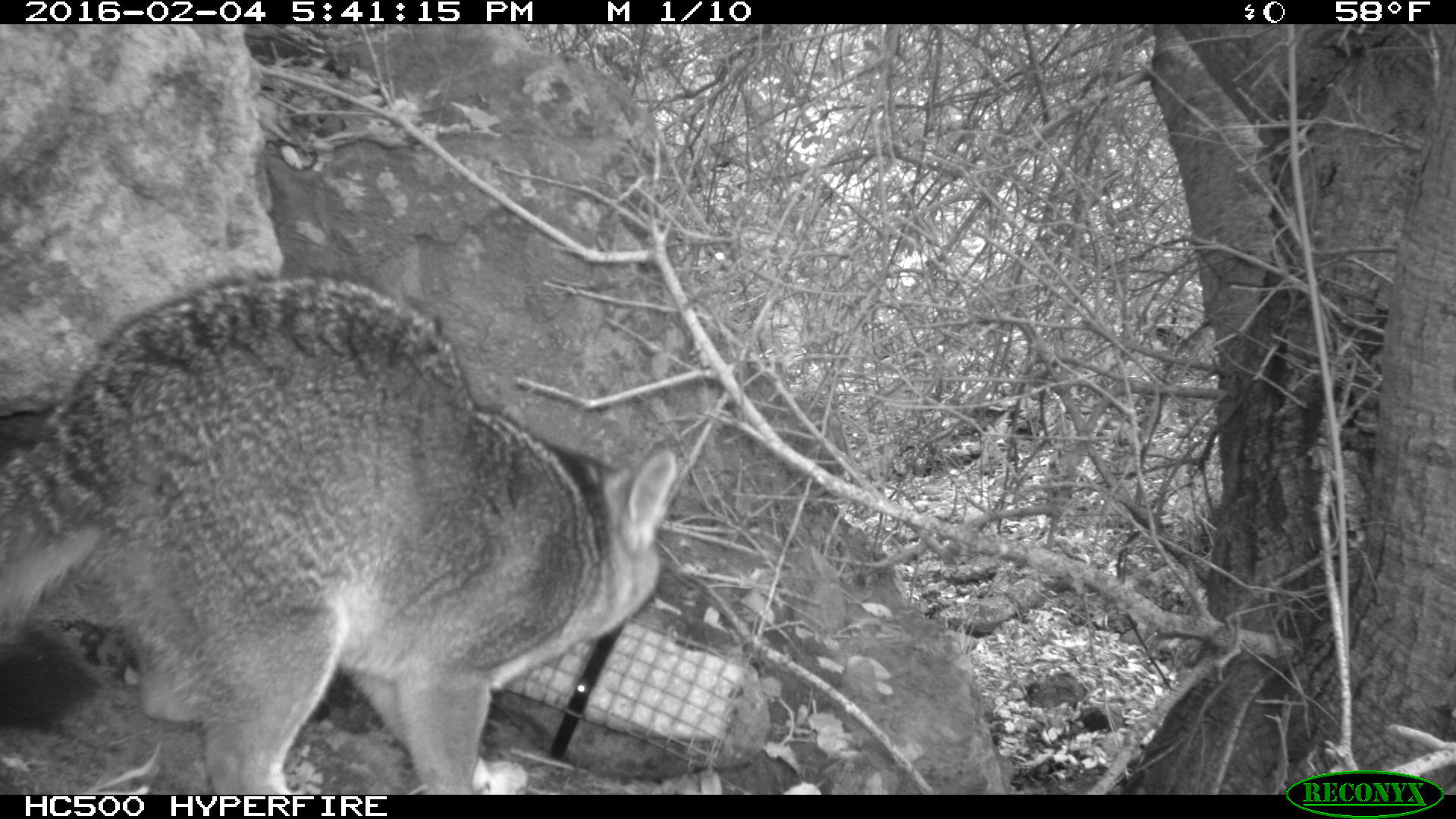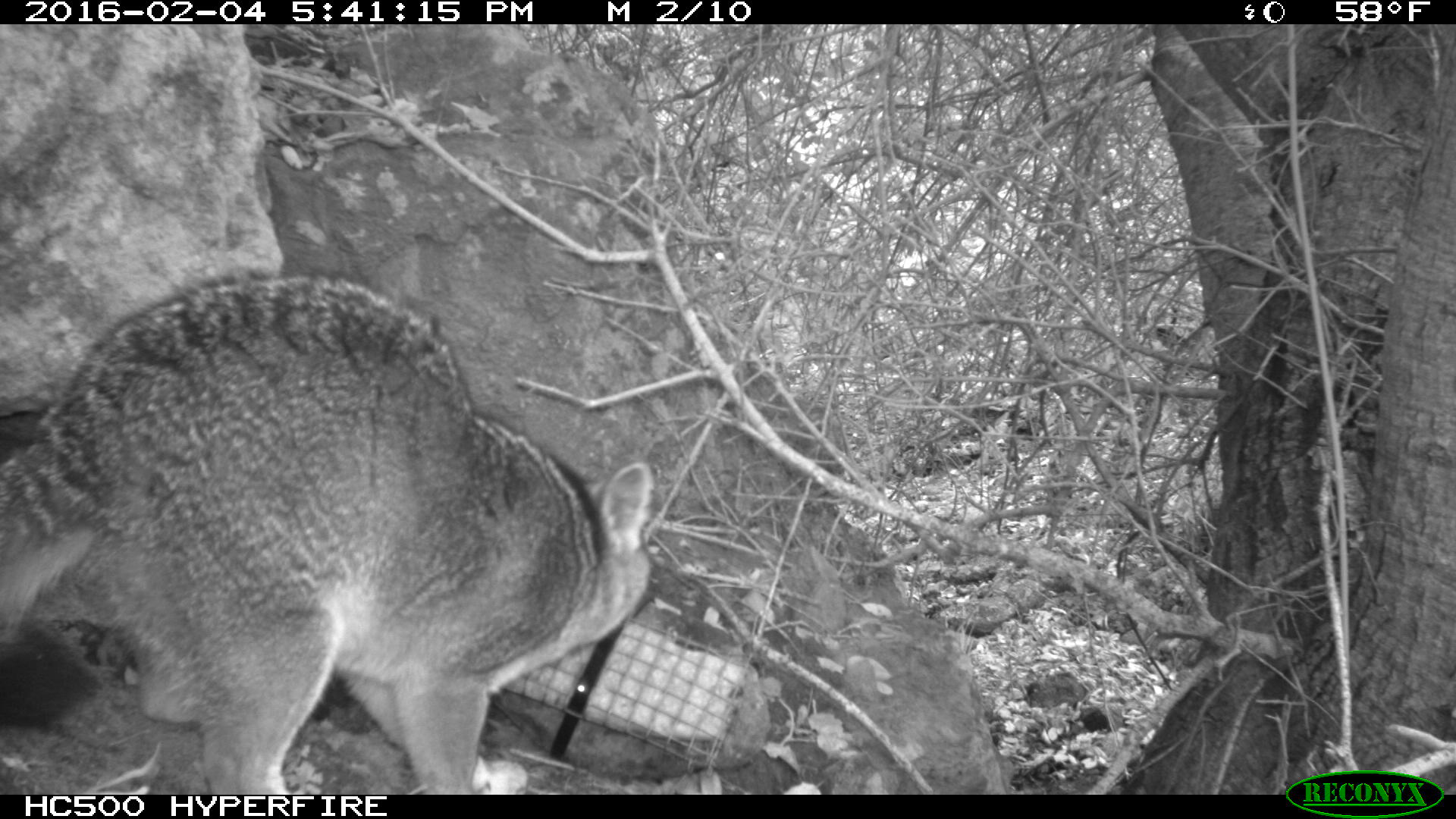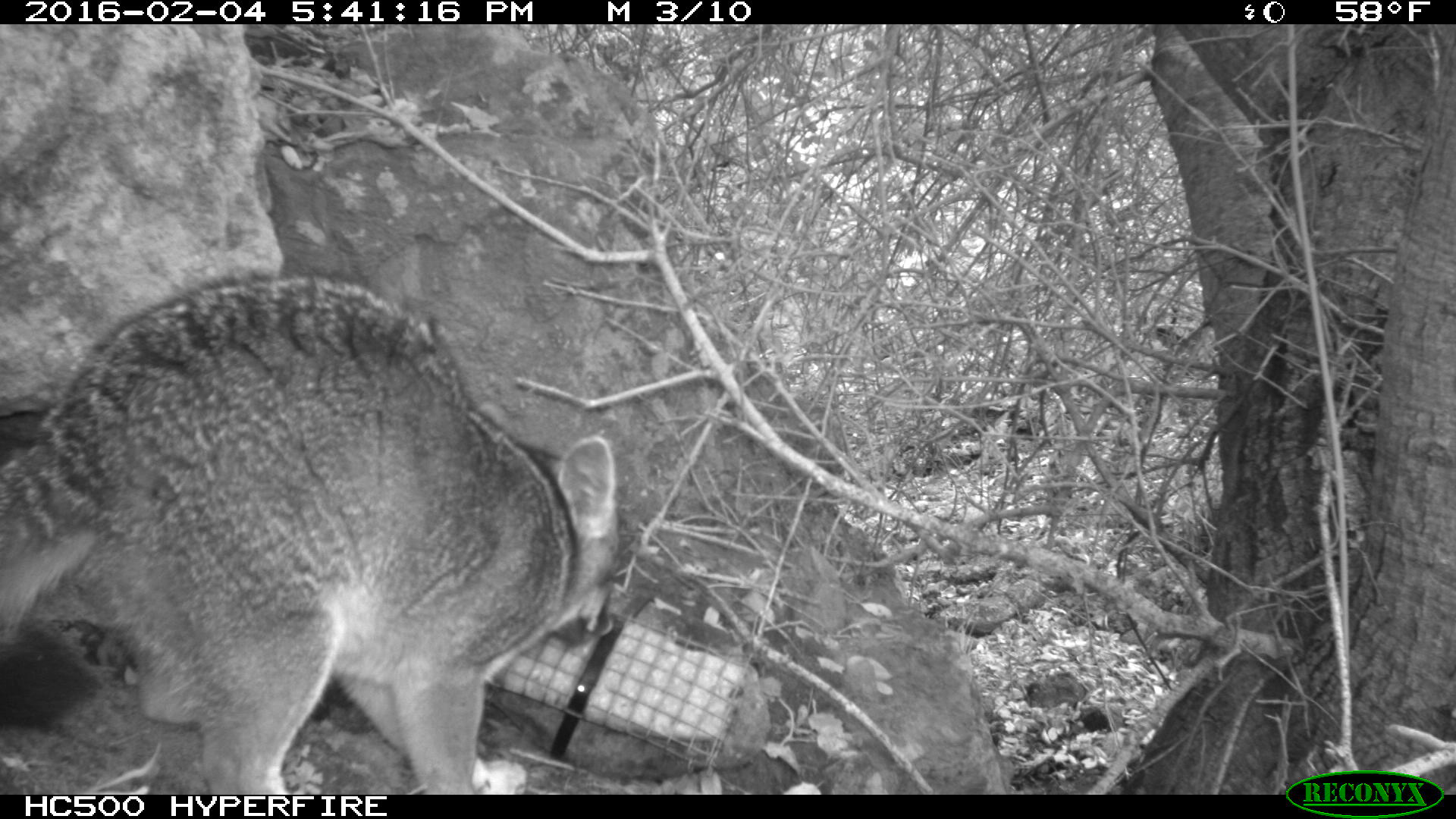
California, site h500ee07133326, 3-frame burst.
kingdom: Animalia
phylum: Chordata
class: Mammalia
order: Carnivora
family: Canidae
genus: Urocyon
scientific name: Urocyon littoralis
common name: island fox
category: fox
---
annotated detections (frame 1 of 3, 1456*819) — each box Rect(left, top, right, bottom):
fox: Rect(0, 268, 678, 795)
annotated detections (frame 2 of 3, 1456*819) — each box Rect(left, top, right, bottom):
fox: Rect(0, 268, 654, 793)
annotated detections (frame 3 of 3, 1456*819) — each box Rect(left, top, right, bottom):
fox: Rect(0, 269, 617, 794)